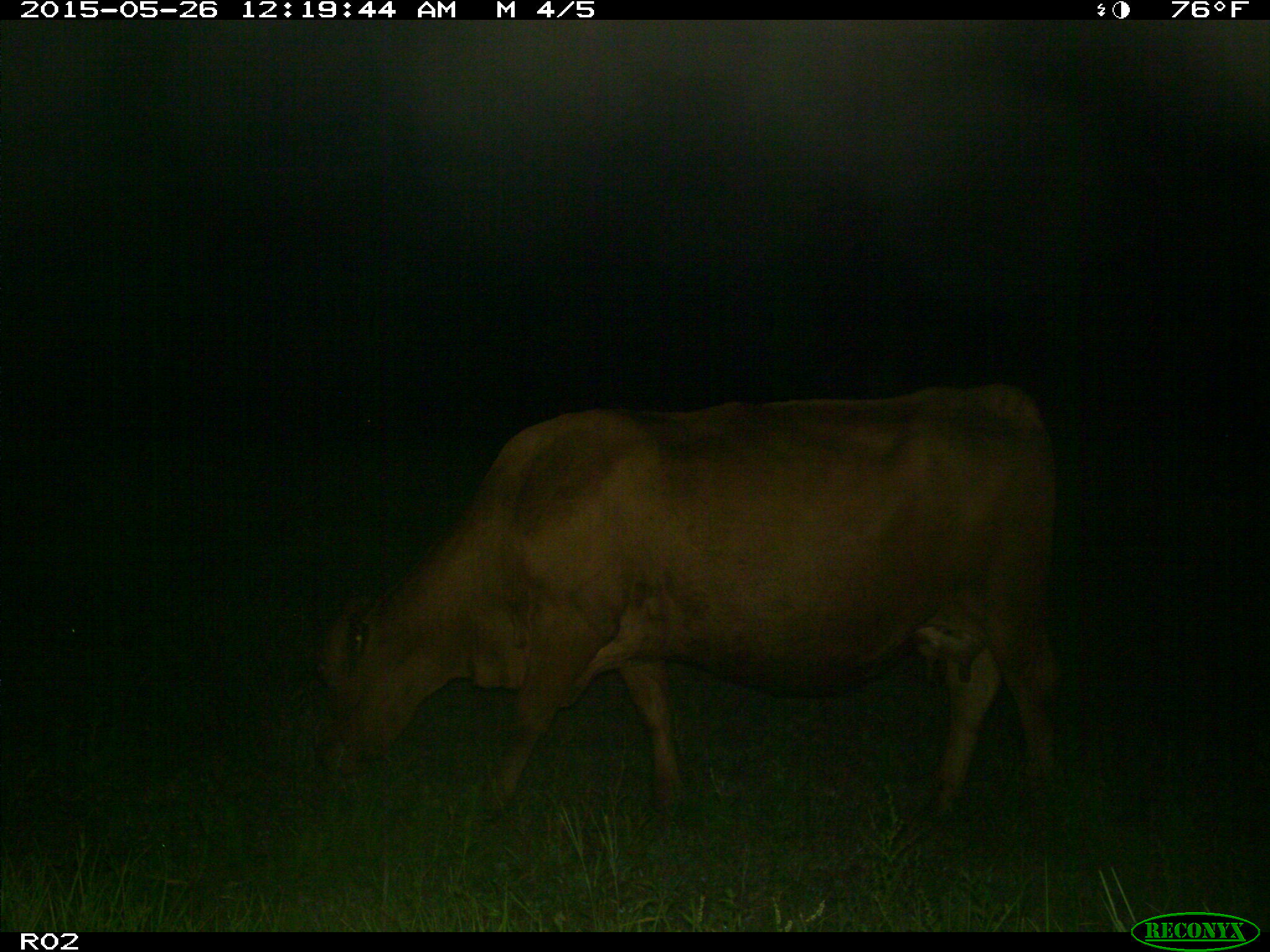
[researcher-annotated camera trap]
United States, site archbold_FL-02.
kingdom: Animalia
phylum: Chordata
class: Mammalia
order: Artiodactyla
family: Bovidae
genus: Bos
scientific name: Bos taurus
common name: domestic cow